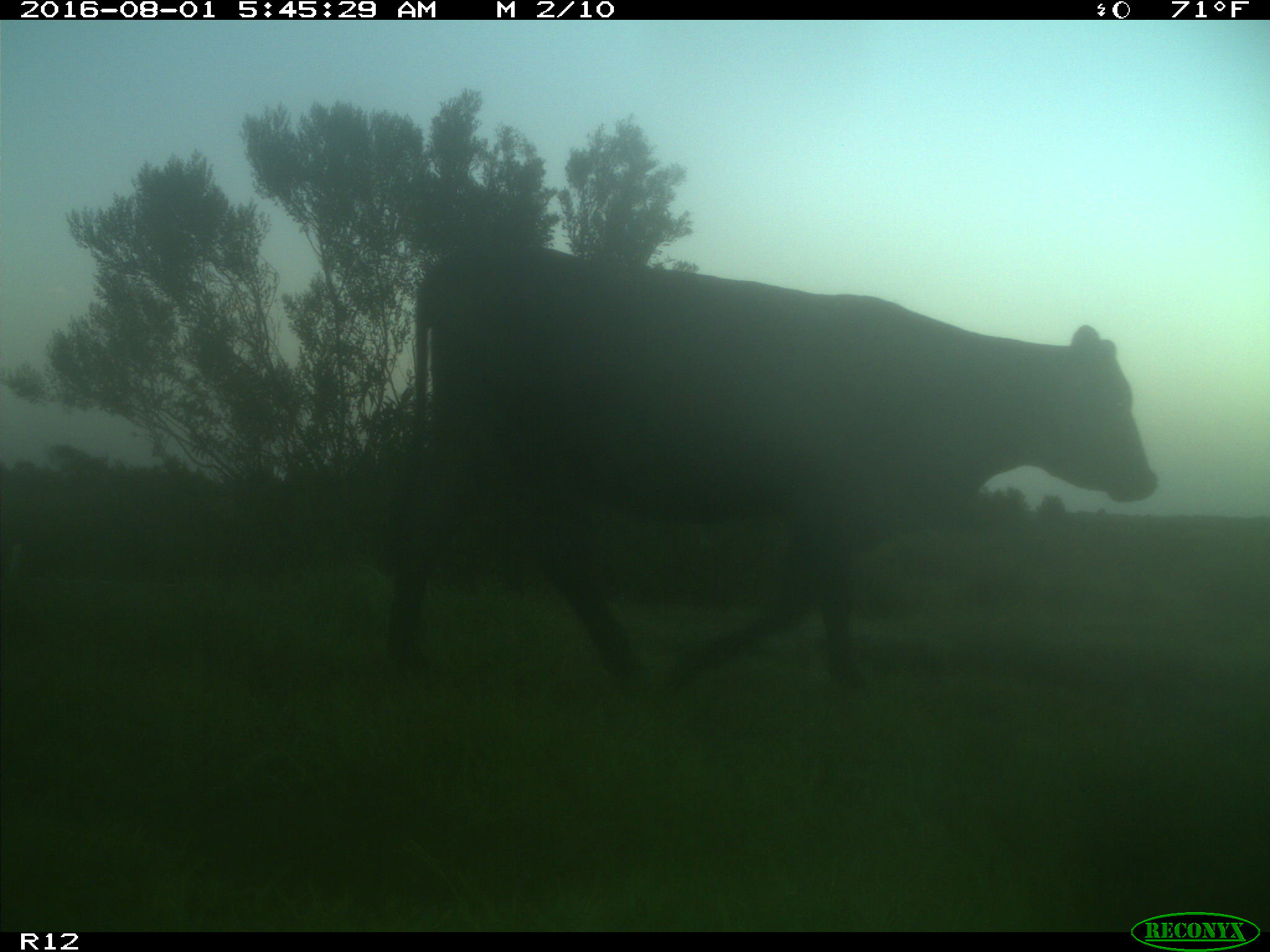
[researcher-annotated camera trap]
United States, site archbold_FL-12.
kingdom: Animalia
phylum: Chordata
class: Mammalia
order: Artiodactyla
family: Bovidae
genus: Bos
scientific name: Bos taurus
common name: domestic cow